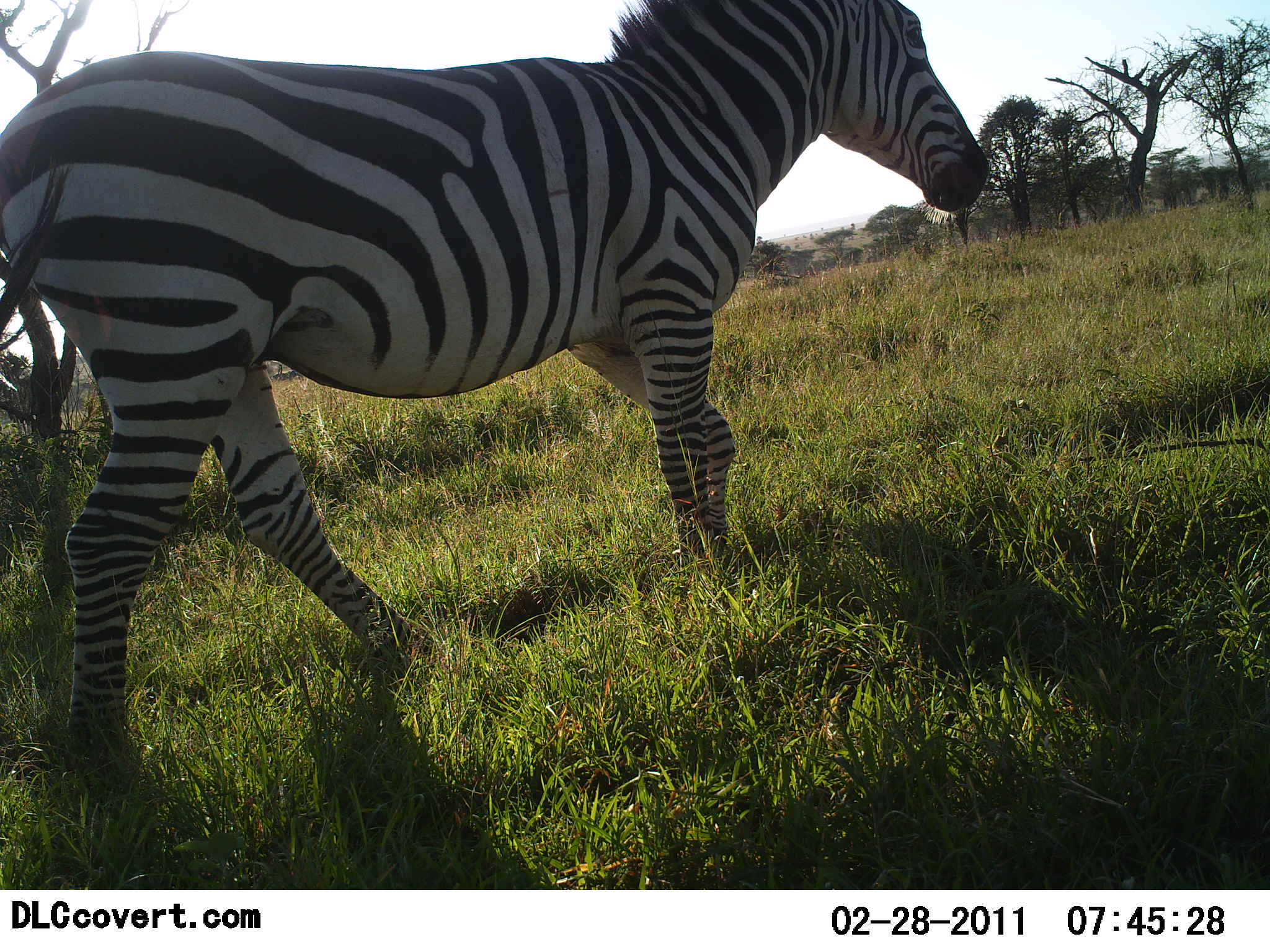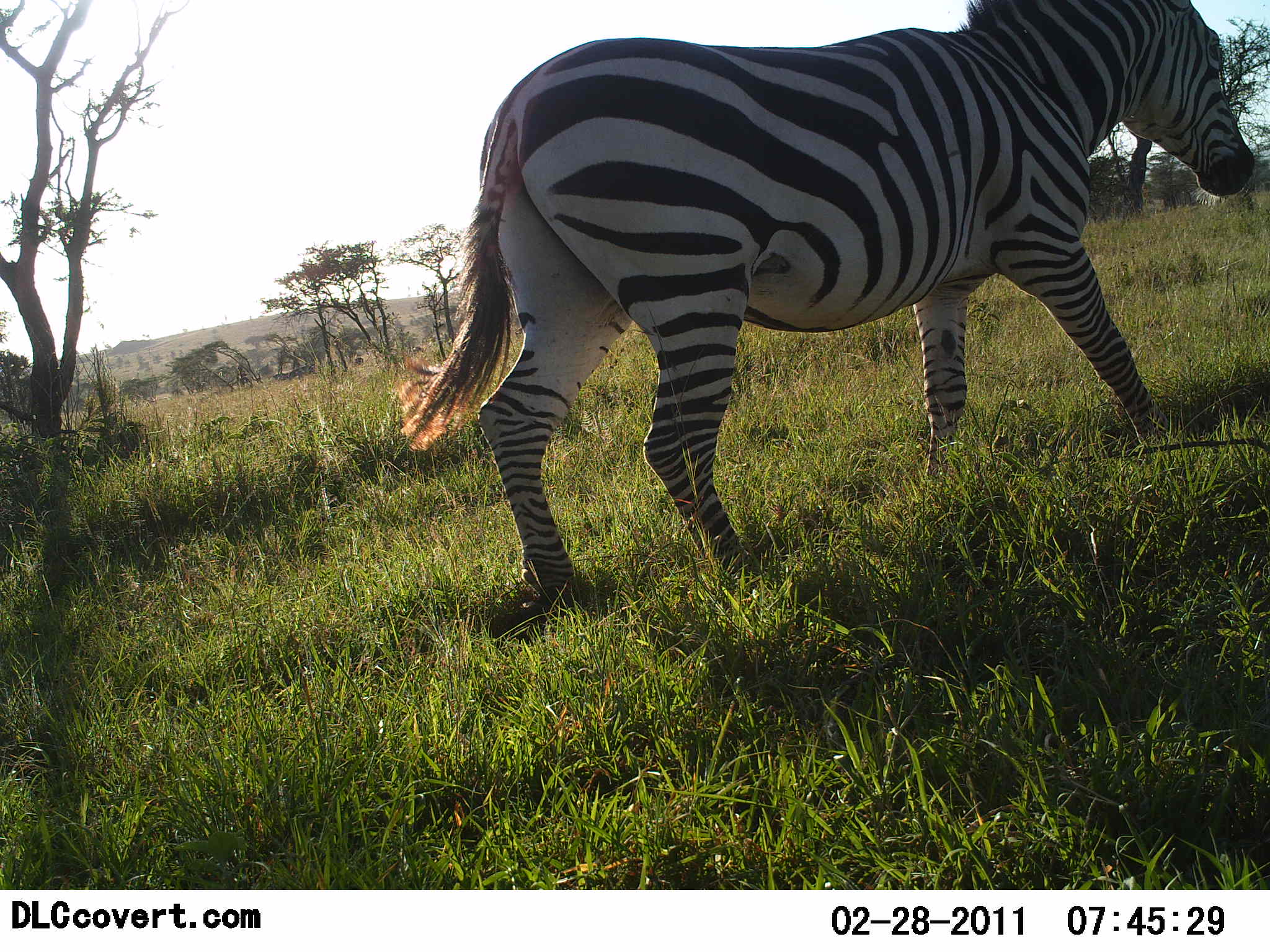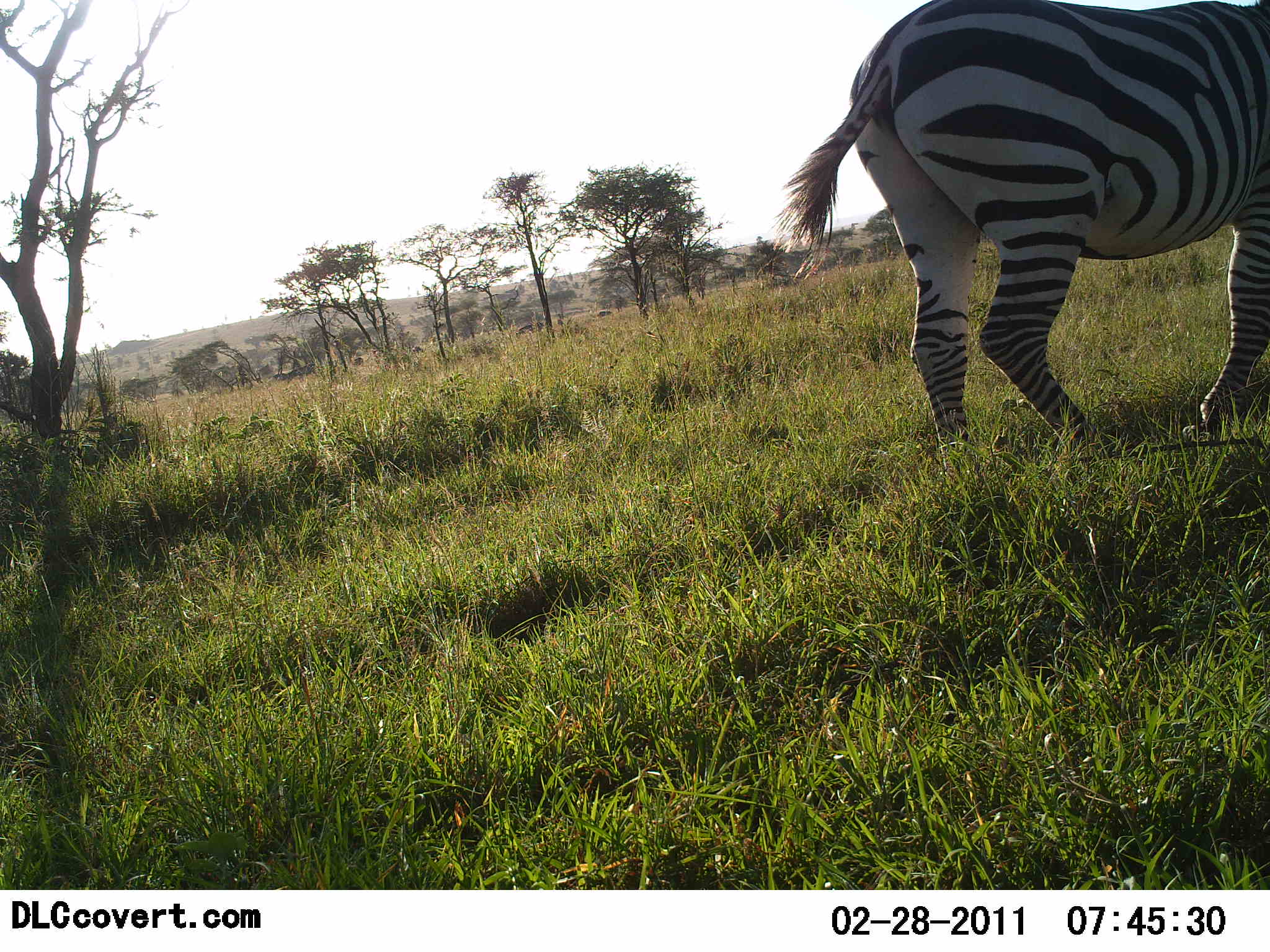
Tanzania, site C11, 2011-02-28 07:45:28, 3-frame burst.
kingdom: Animalia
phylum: Chordata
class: Mammalia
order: Perissodactyla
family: Equidae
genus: Equus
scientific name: Equus quagga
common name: plains zebra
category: zebra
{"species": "zebra (plains zebra) (Equus quagga)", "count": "1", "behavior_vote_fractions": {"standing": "0%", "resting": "0%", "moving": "100%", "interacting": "0%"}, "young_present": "0%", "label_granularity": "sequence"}